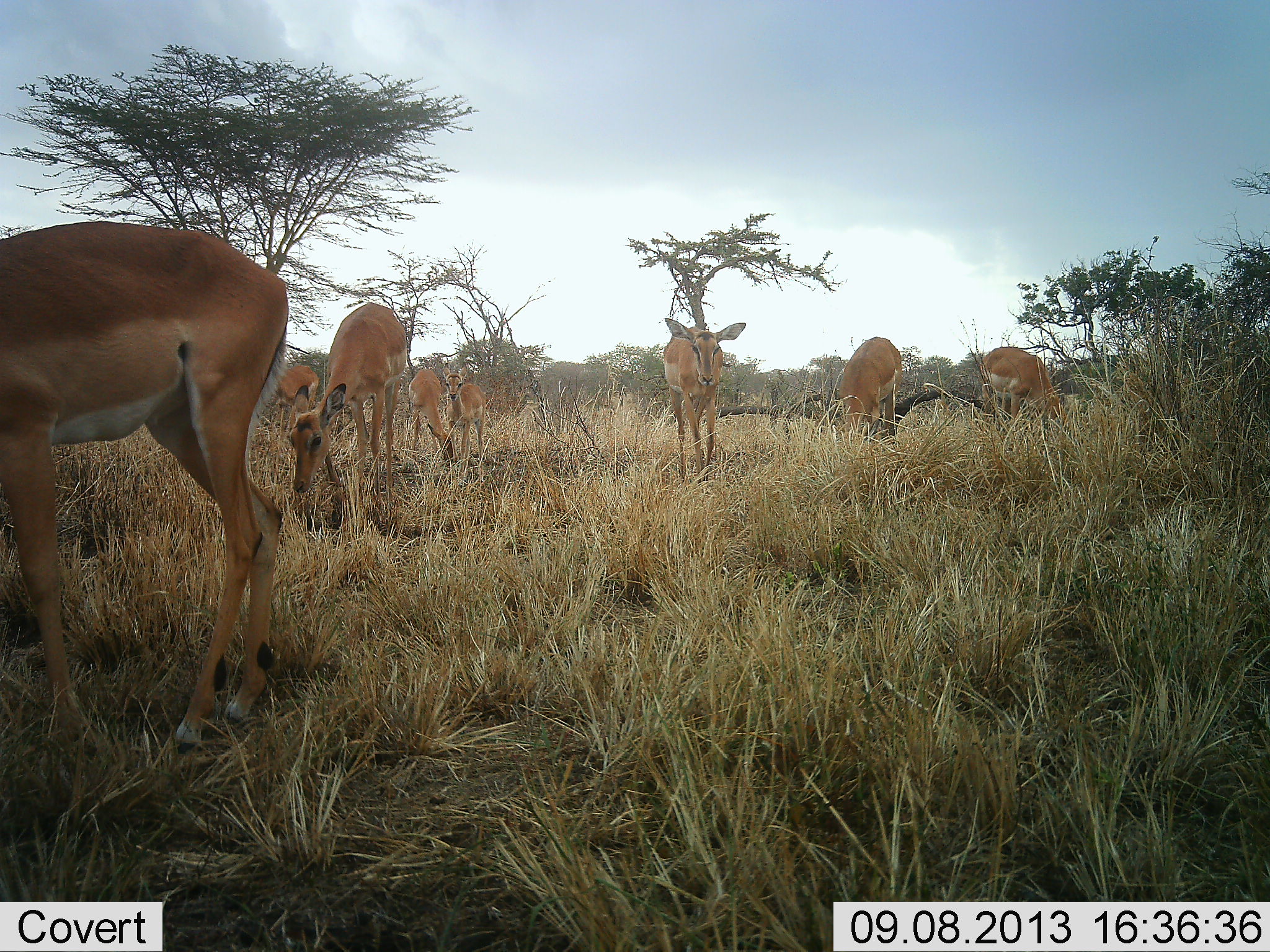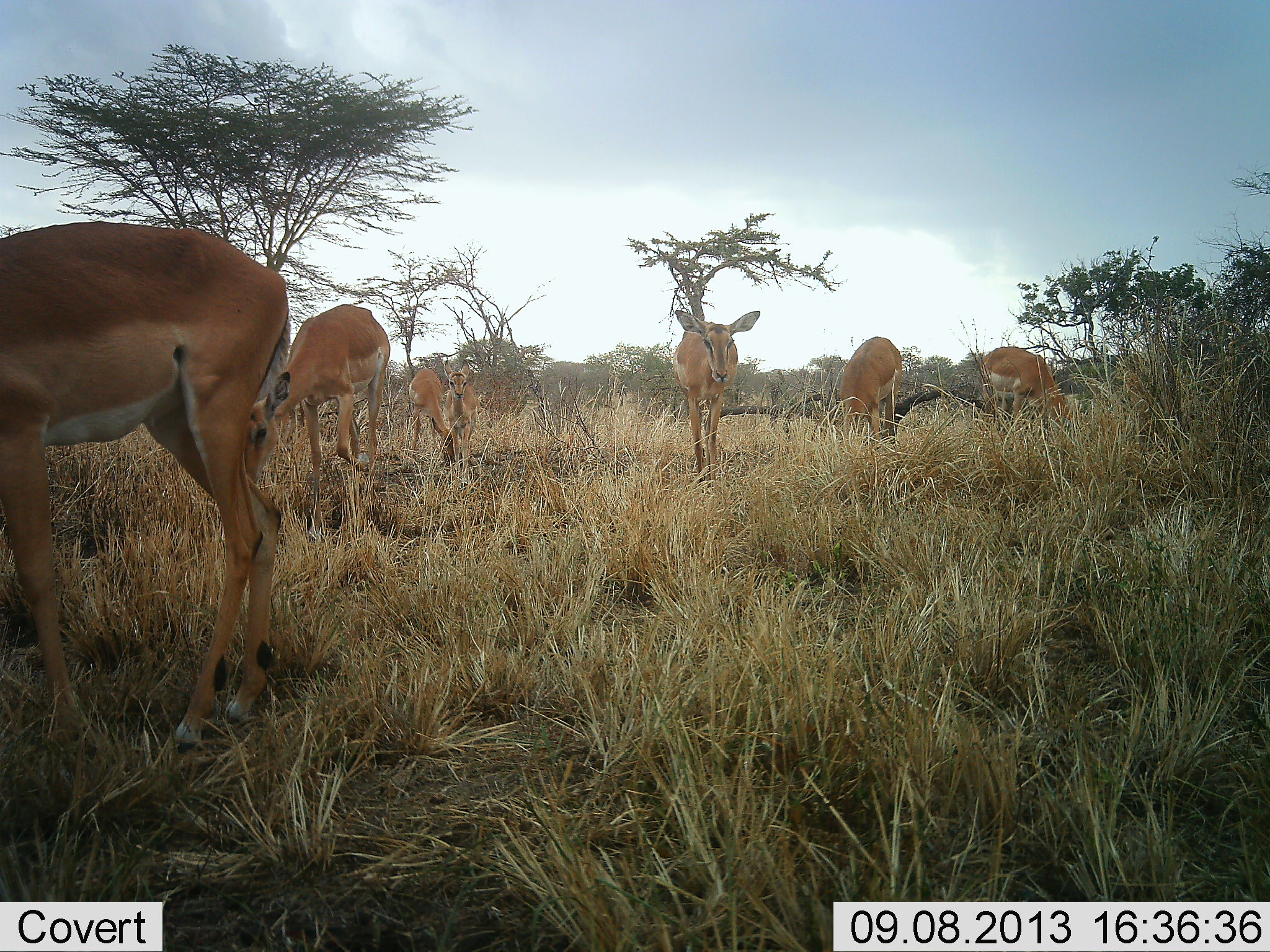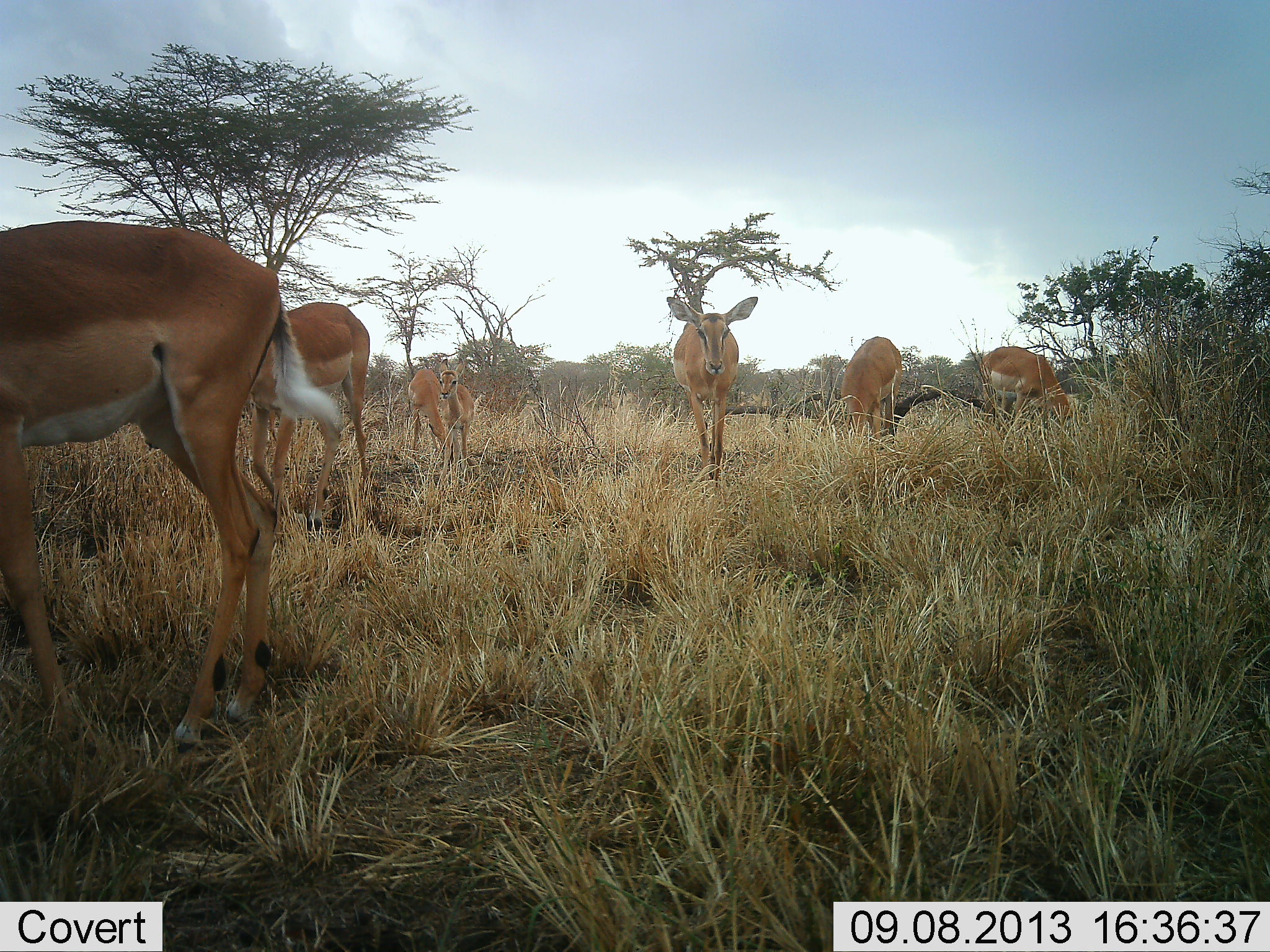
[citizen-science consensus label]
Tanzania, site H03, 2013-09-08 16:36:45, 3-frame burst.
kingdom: Animalia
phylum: Chordata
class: Mammalia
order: Artiodactyla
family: Bovidae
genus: Aepyceros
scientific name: Aepyceros melampus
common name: impala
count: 8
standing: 60%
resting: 0%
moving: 70%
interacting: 0%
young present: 0%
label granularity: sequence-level